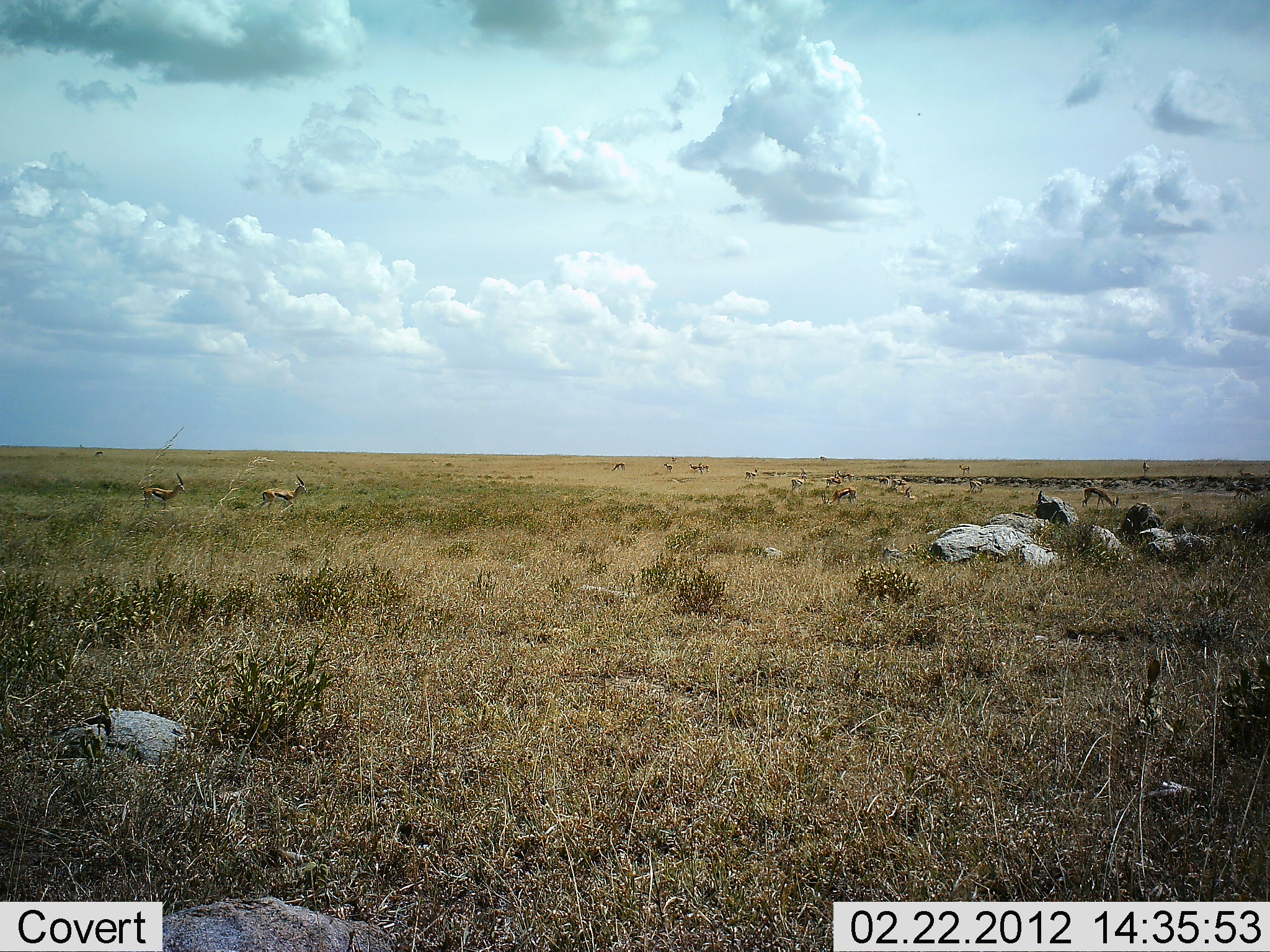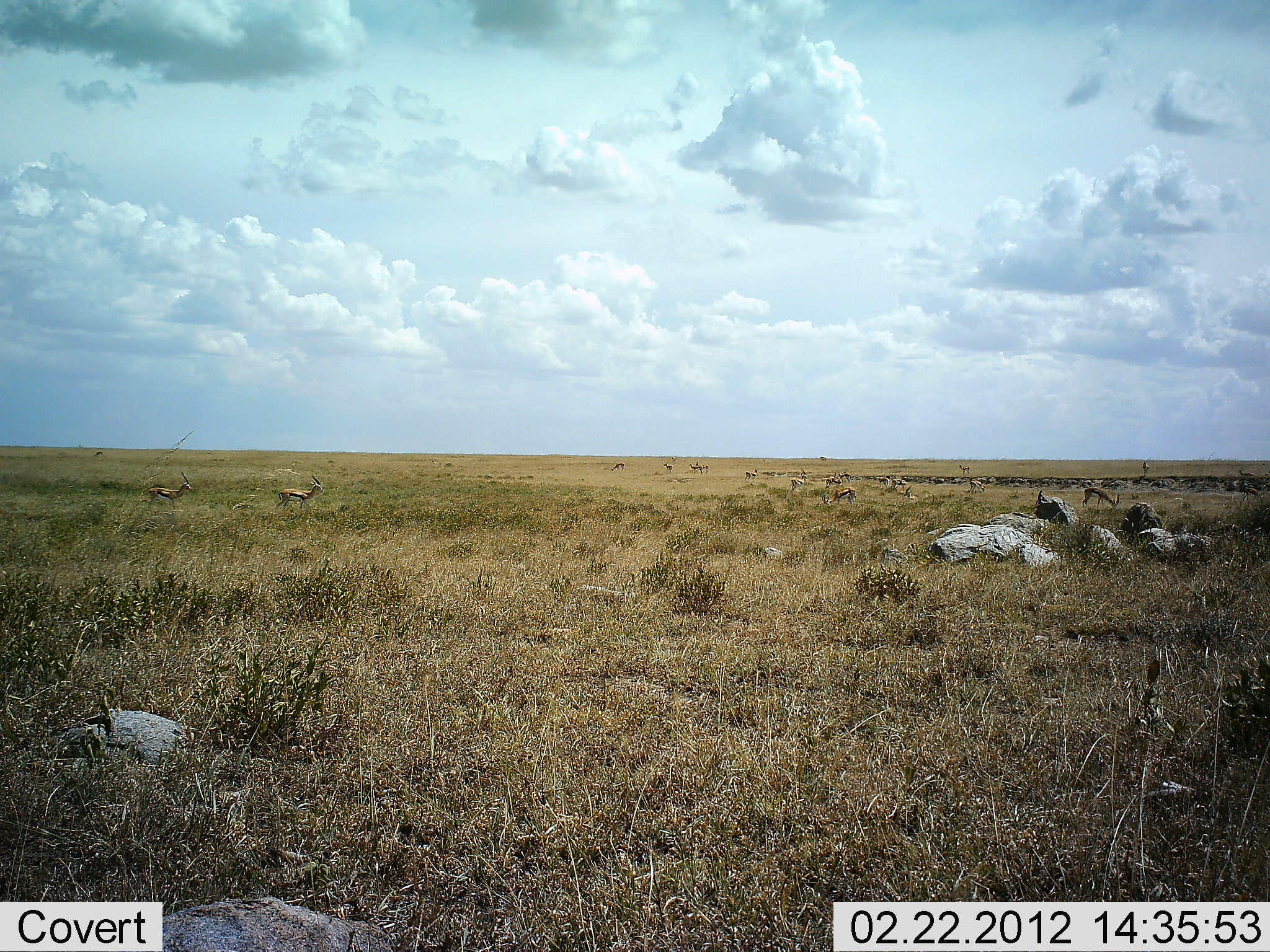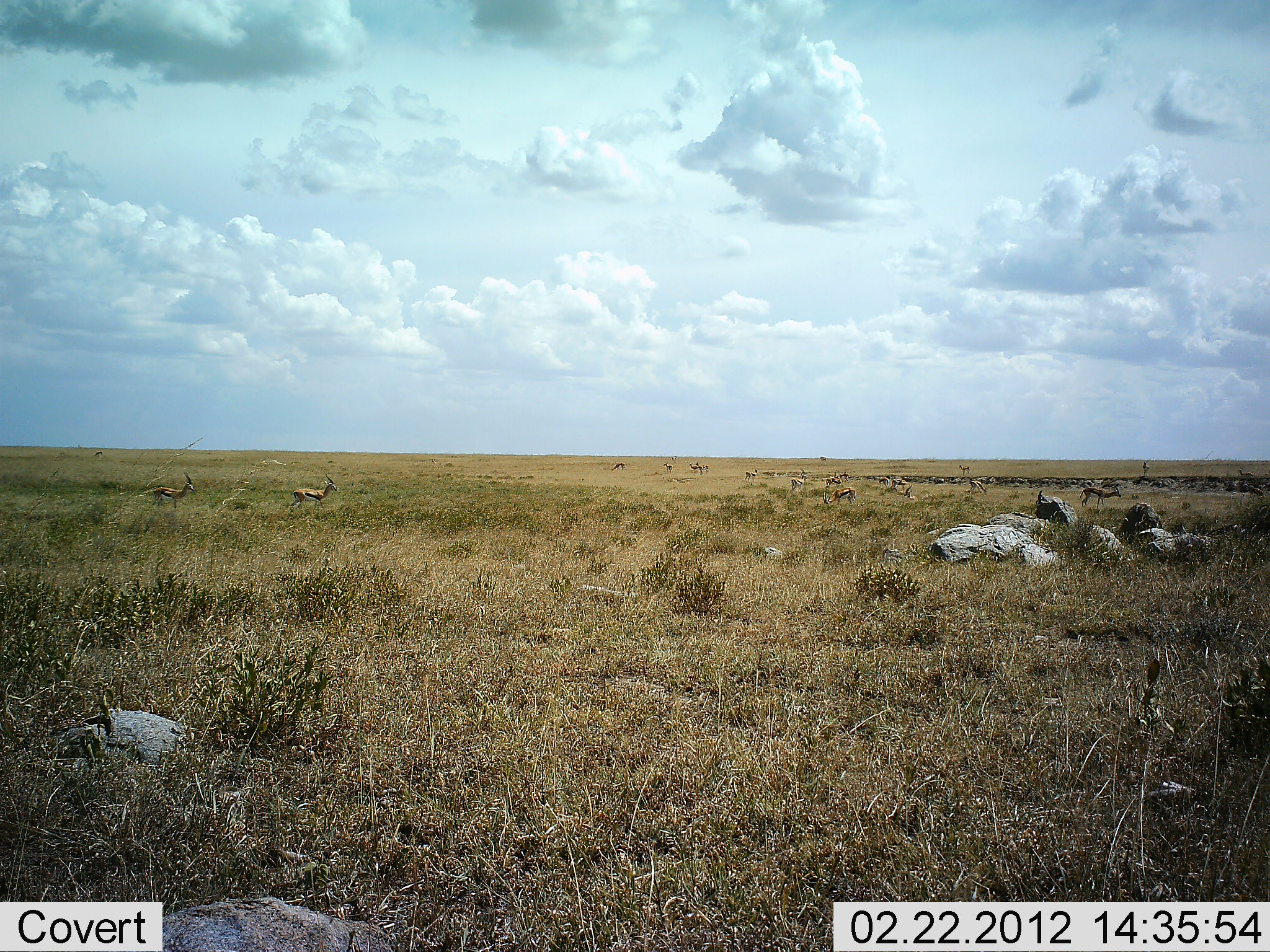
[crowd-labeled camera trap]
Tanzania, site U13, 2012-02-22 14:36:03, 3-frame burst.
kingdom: Animalia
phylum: Chordata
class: Mammalia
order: Artiodactyla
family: Bovidae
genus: Eudorcas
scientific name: Eudorcas thomsonii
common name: thomson's gazelle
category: gazellethomsons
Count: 11-50.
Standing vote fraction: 57%.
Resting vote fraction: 5%.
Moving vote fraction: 81%.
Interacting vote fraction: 0%.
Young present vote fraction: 5%.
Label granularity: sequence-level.